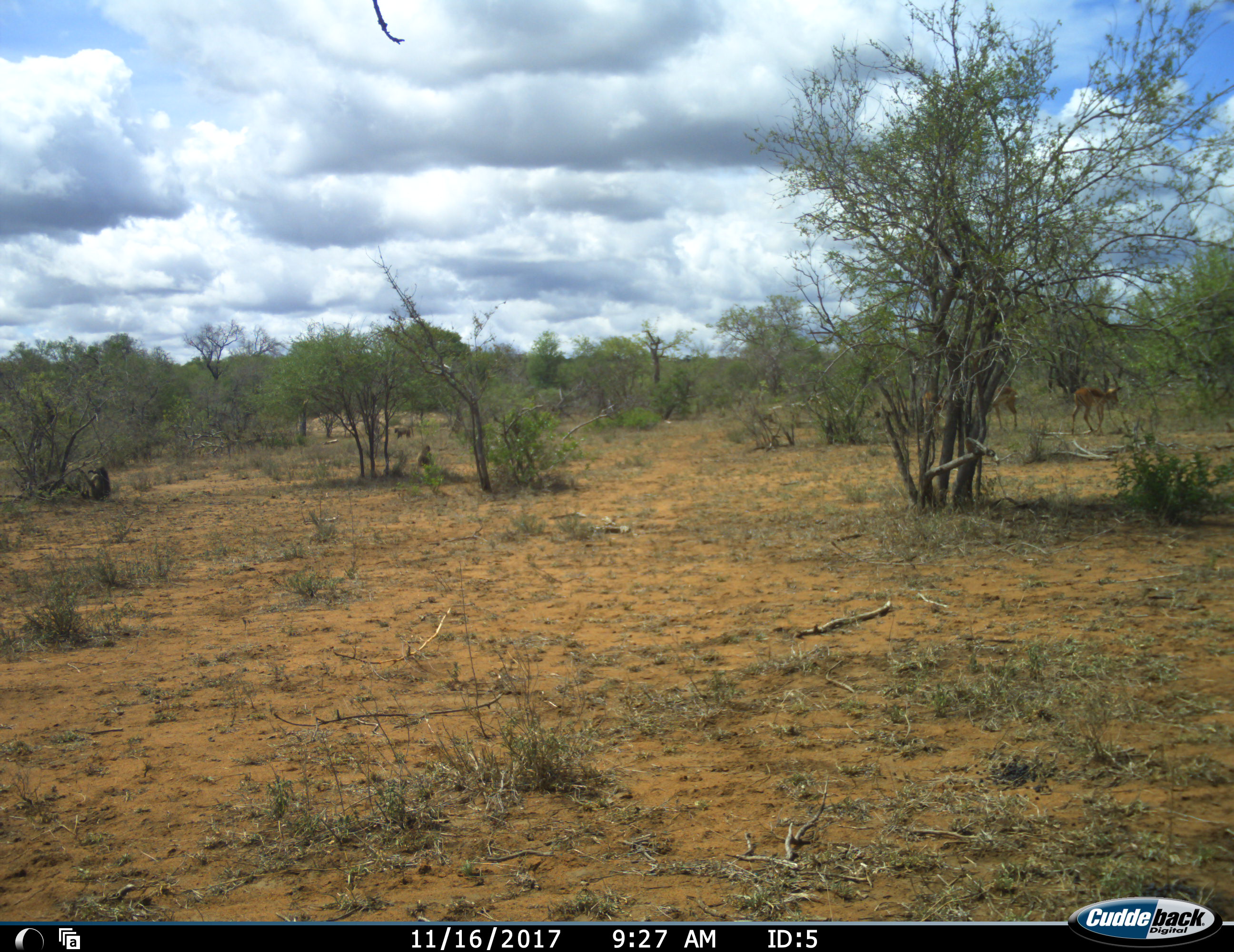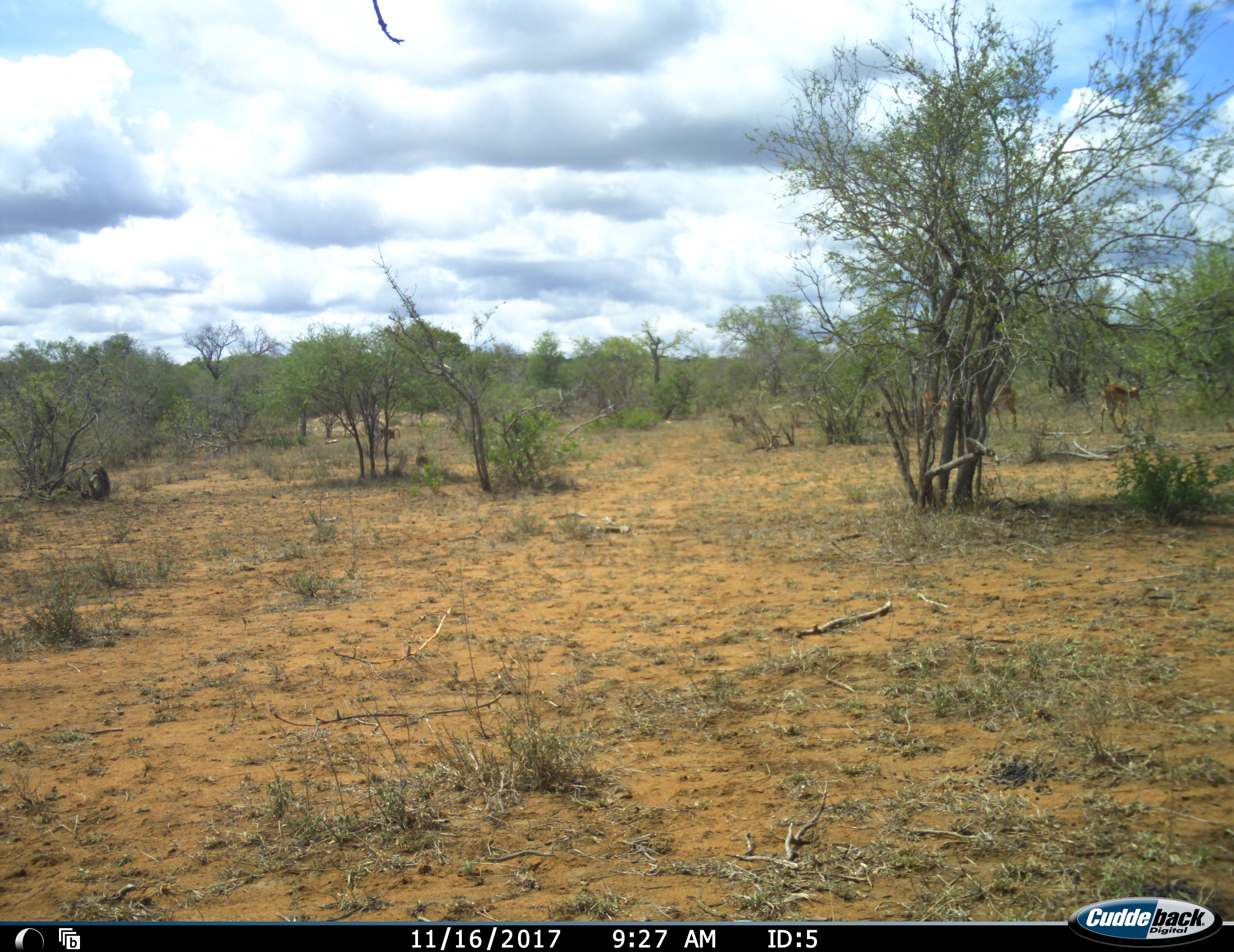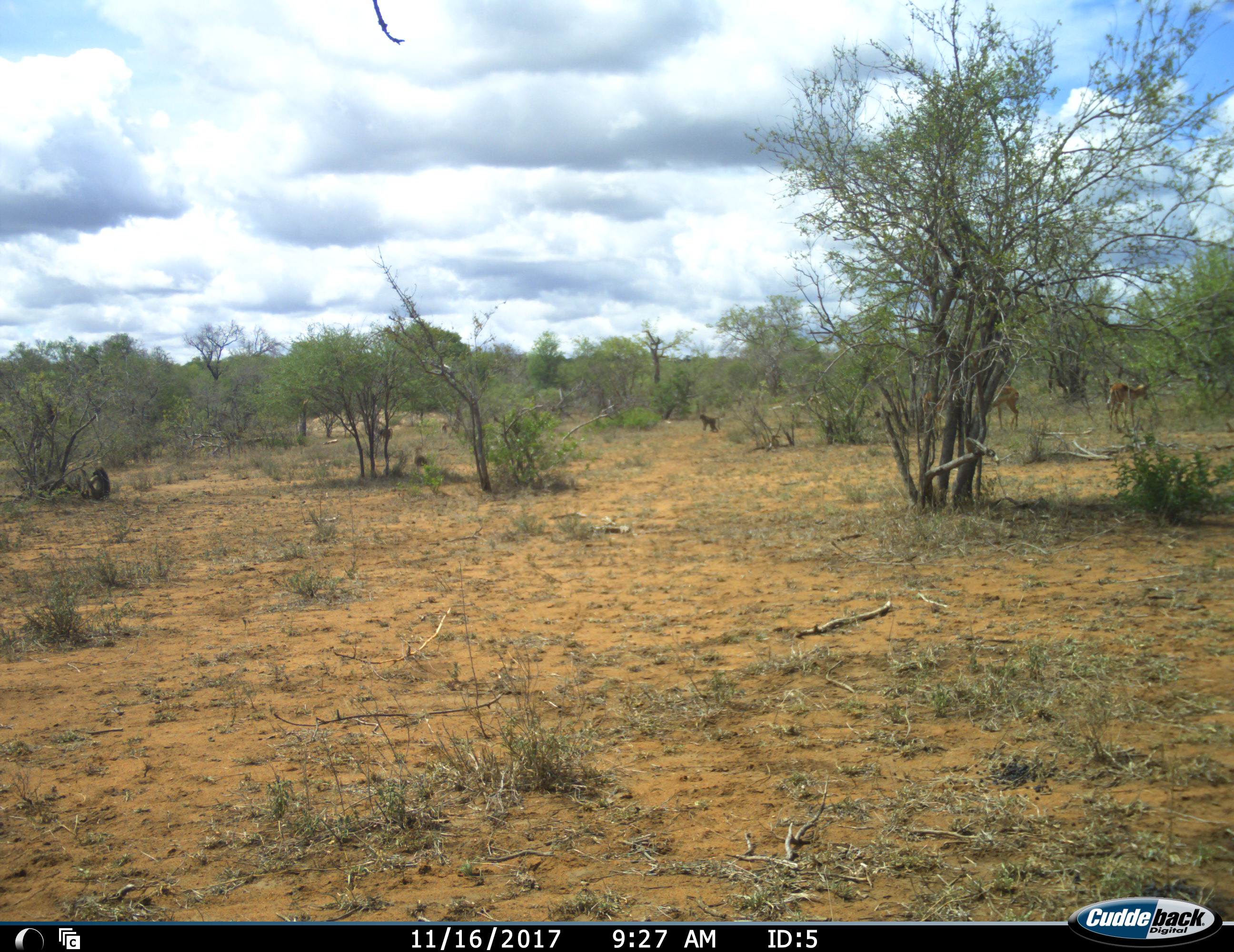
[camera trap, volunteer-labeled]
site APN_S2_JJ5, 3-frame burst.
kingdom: Animalia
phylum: Chordata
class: Mammalia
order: Primates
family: Cercopithecidae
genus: Papio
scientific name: Papio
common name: baboon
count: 5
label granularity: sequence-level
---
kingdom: Animalia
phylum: Chordata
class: Mammalia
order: Artiodactyla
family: Bovidae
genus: Aepyceros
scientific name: Aepyceros melampus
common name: impala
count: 2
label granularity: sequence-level